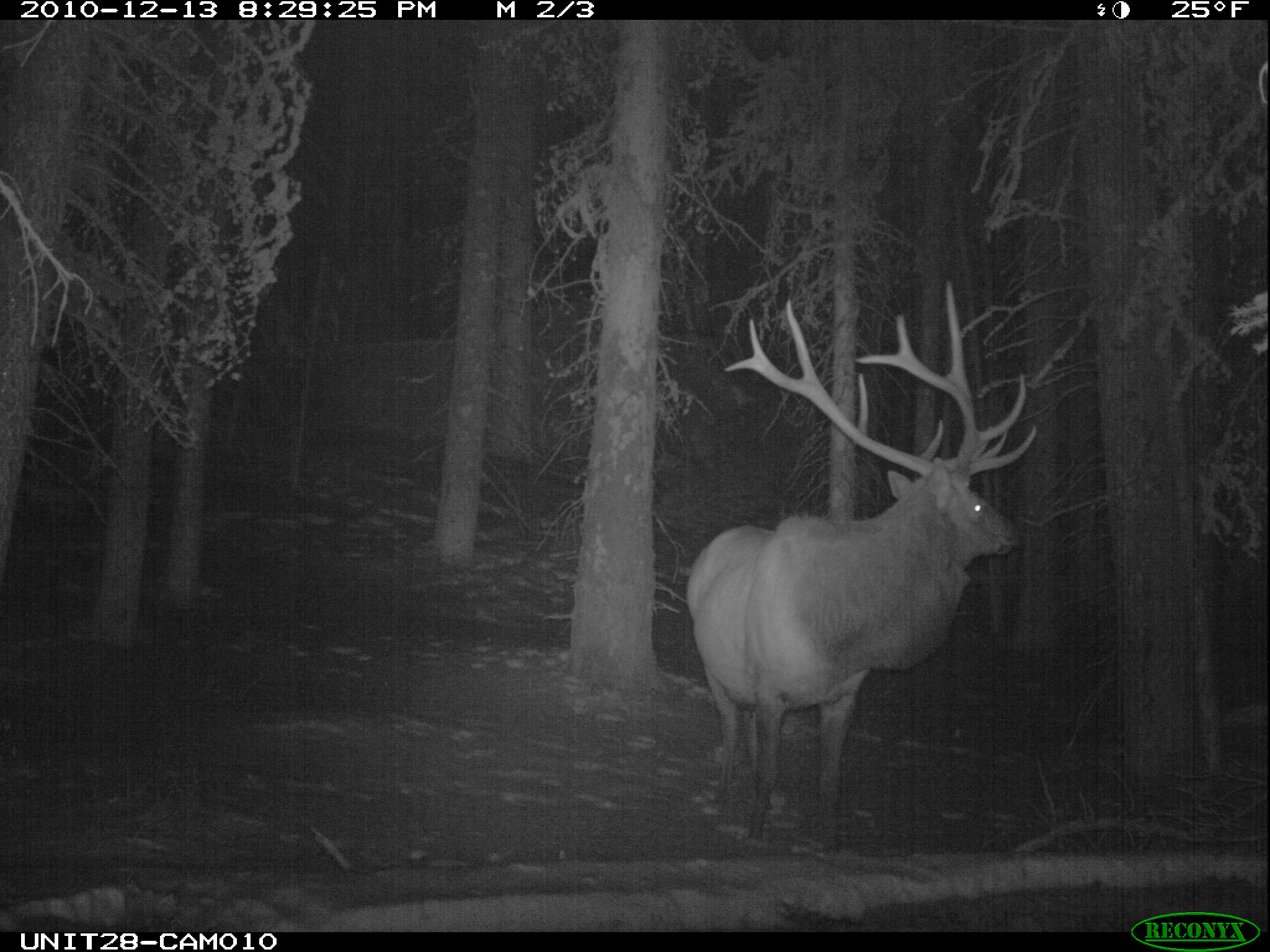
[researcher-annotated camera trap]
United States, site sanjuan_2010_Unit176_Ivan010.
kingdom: Animalia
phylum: Chordata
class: Mammalia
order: Artiodactyla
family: Cervidae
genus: Cervus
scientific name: Cervus elaphus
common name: red deer